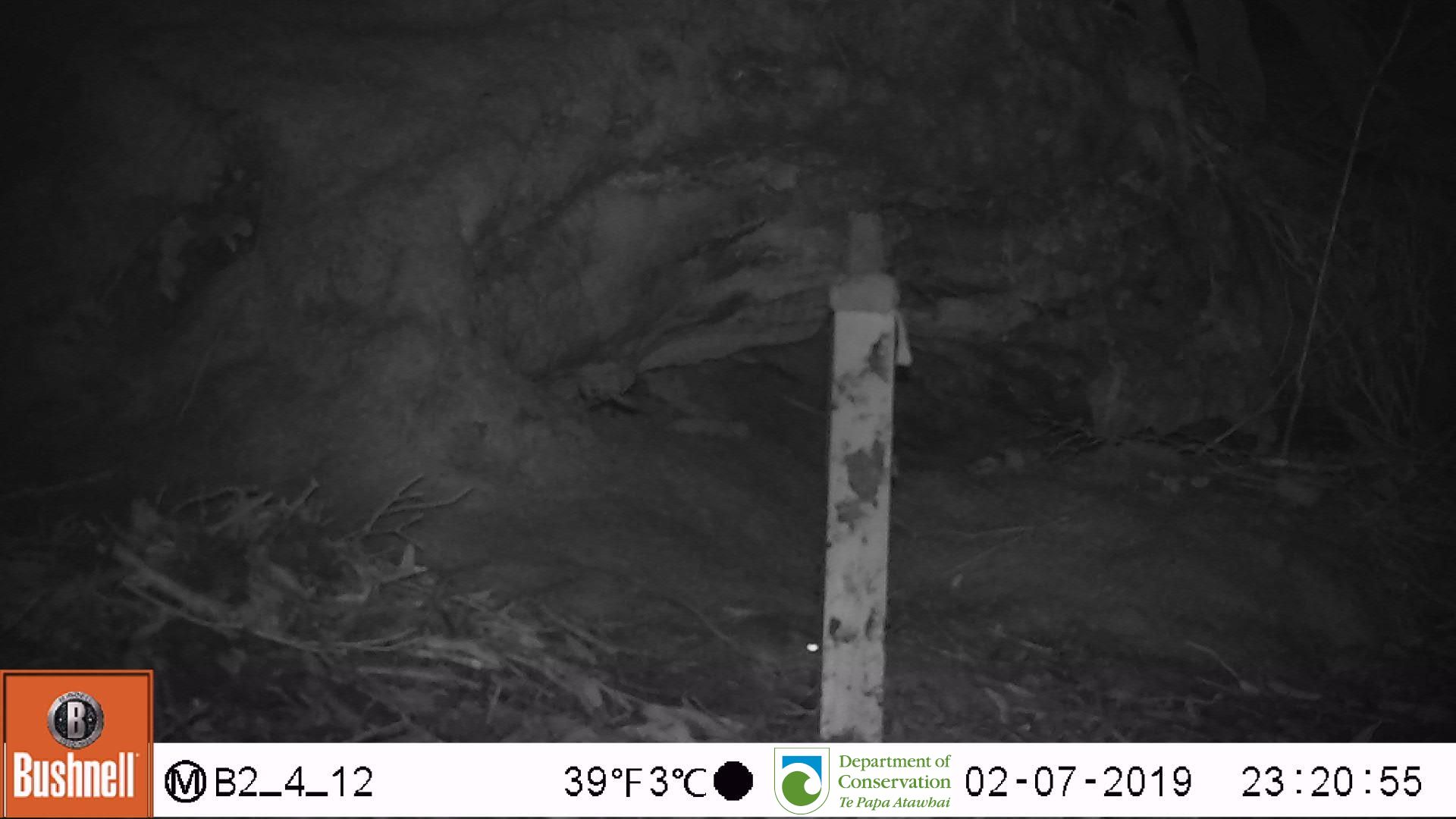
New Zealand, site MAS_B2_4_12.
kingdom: Animalia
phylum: Chordata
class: Mammalia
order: Rodentia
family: Muridae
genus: Mus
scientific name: Mus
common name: mouse